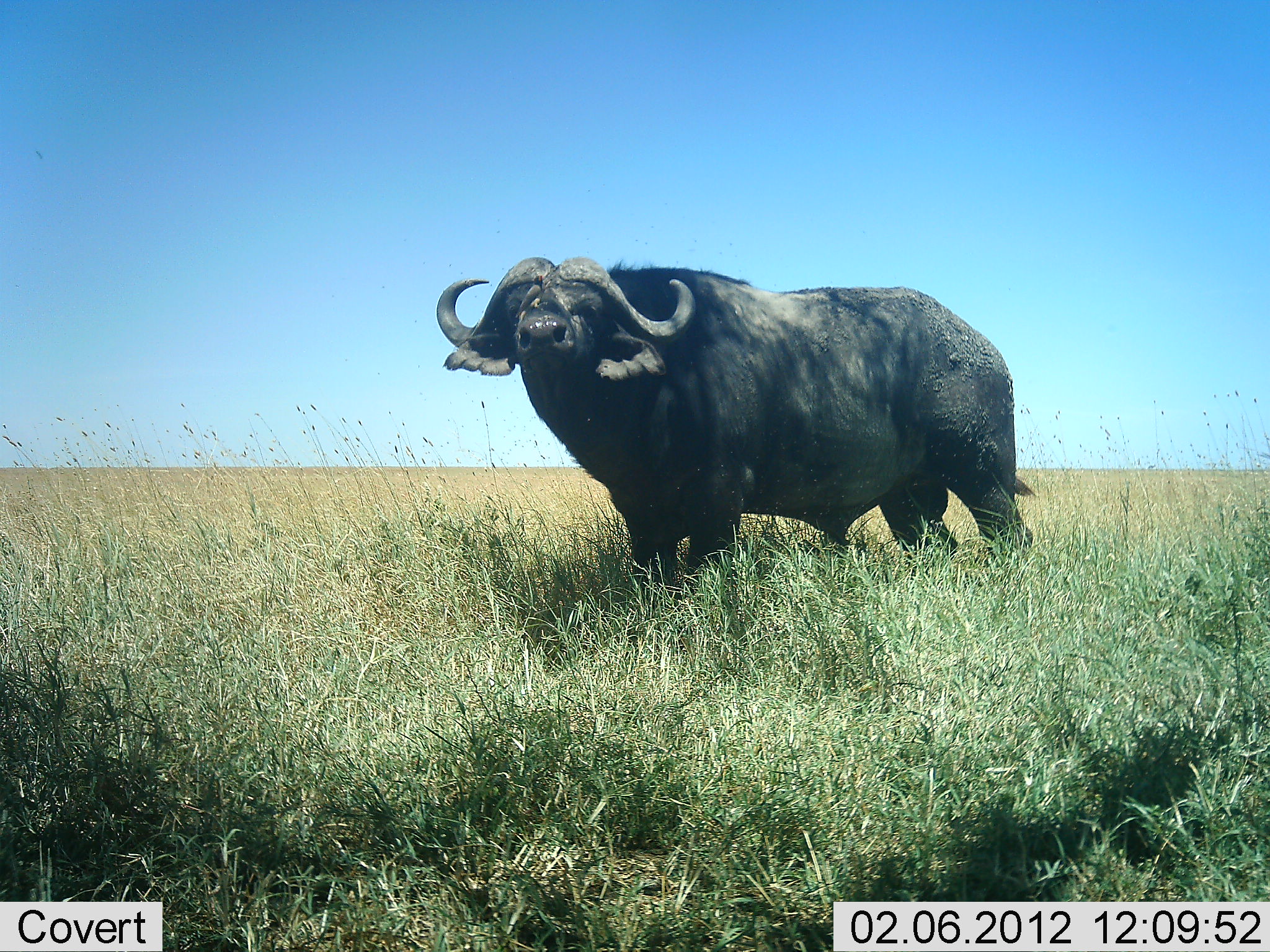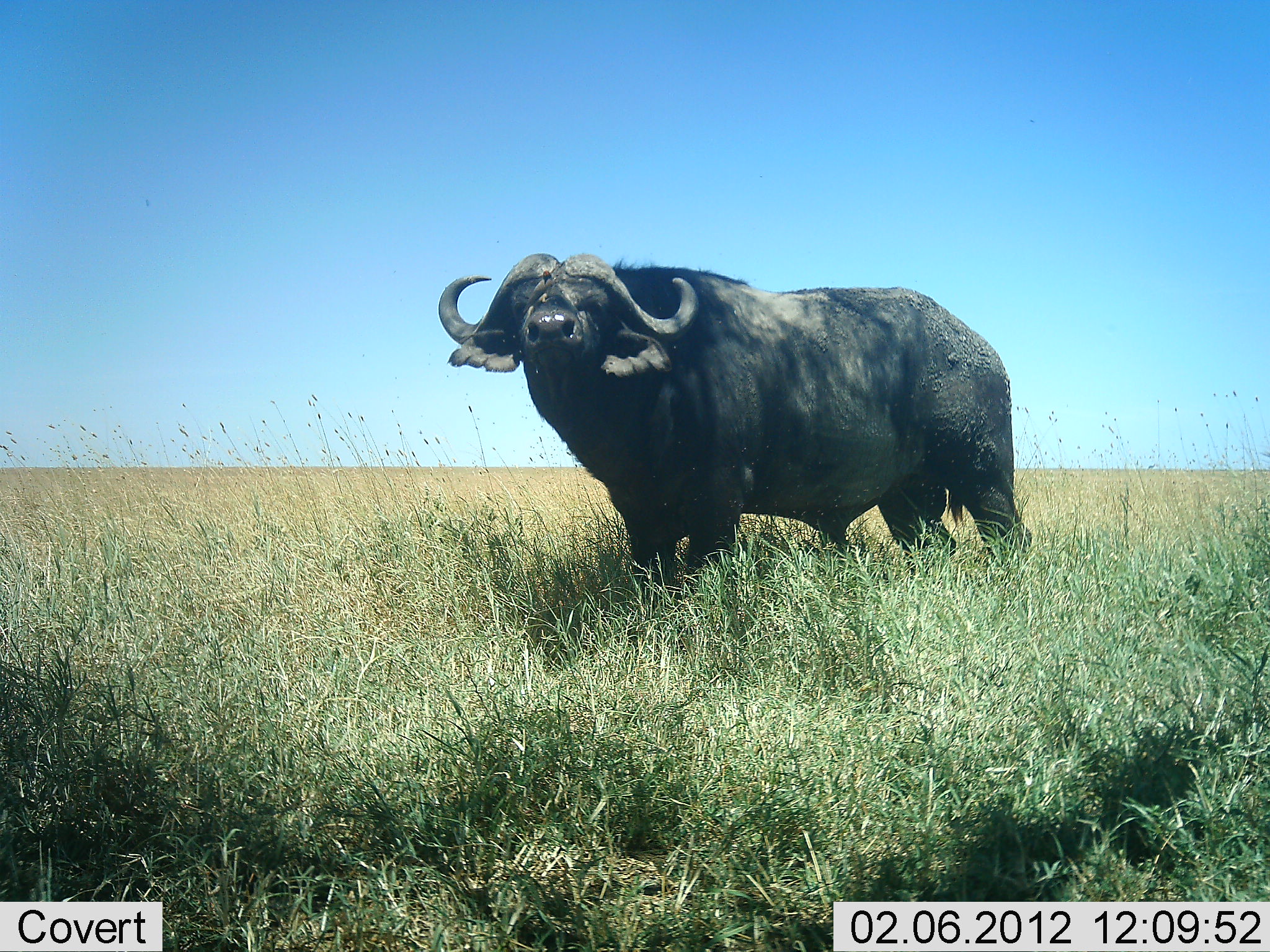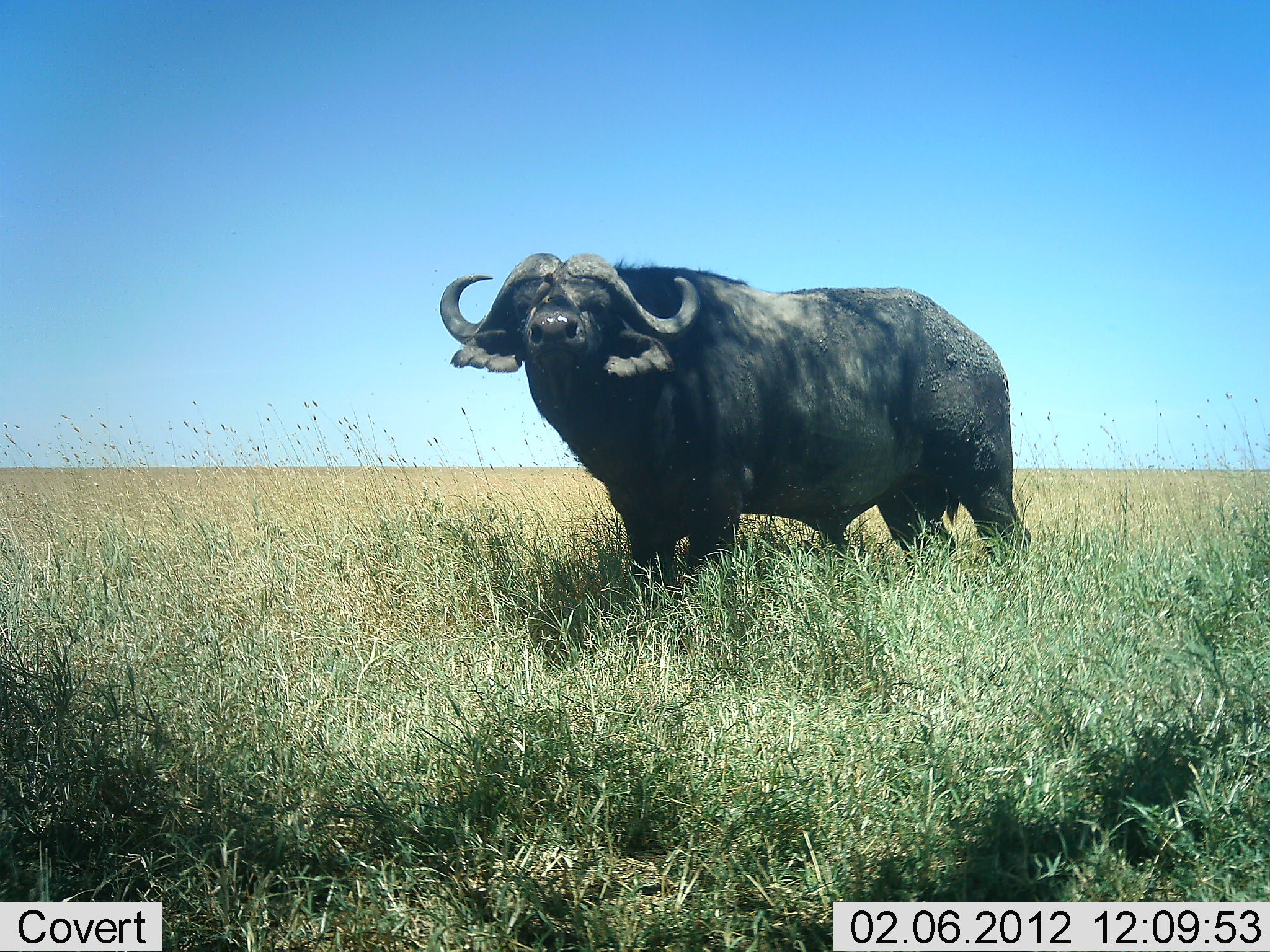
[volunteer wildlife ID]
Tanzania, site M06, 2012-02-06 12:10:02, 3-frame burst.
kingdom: Animalia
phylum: Chordata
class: Mammalia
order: Artiodactyla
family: Bovidae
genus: Syncerus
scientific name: Syncerus caffer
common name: cape buffalo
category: buffalo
Buffalo (cape buffalo) (Syncerus caffer), count 1. Behavior (volunteer vote fractions): standing 100%, resting 0%, moving 0%, interacting 0%. Young present (vote fraction): 0%. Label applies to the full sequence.